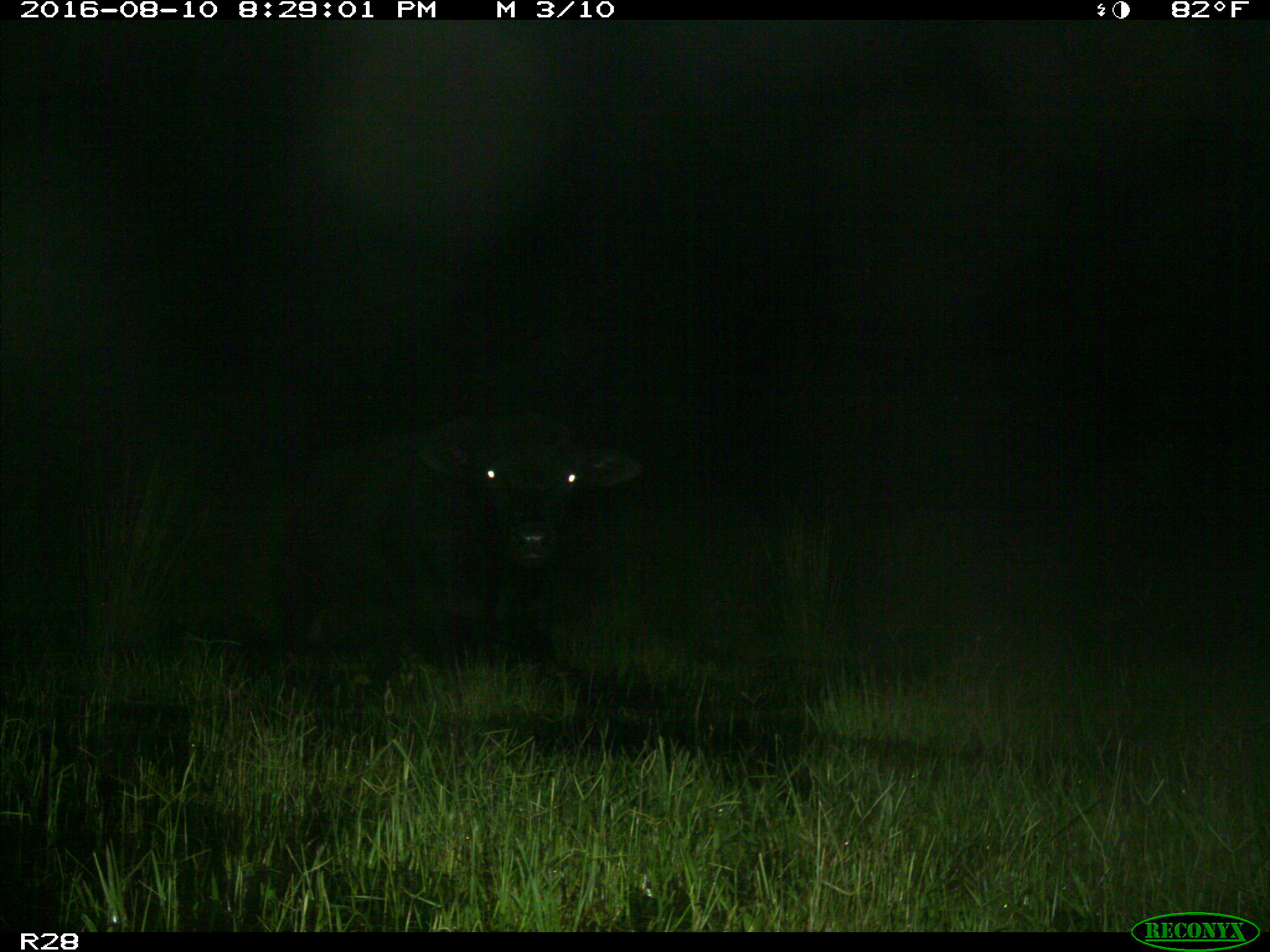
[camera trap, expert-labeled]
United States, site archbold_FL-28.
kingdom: Animalia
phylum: Chordata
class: Mammalia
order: Artiodactyla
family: Bovidae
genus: Bos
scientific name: Bos taurus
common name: domestic cow